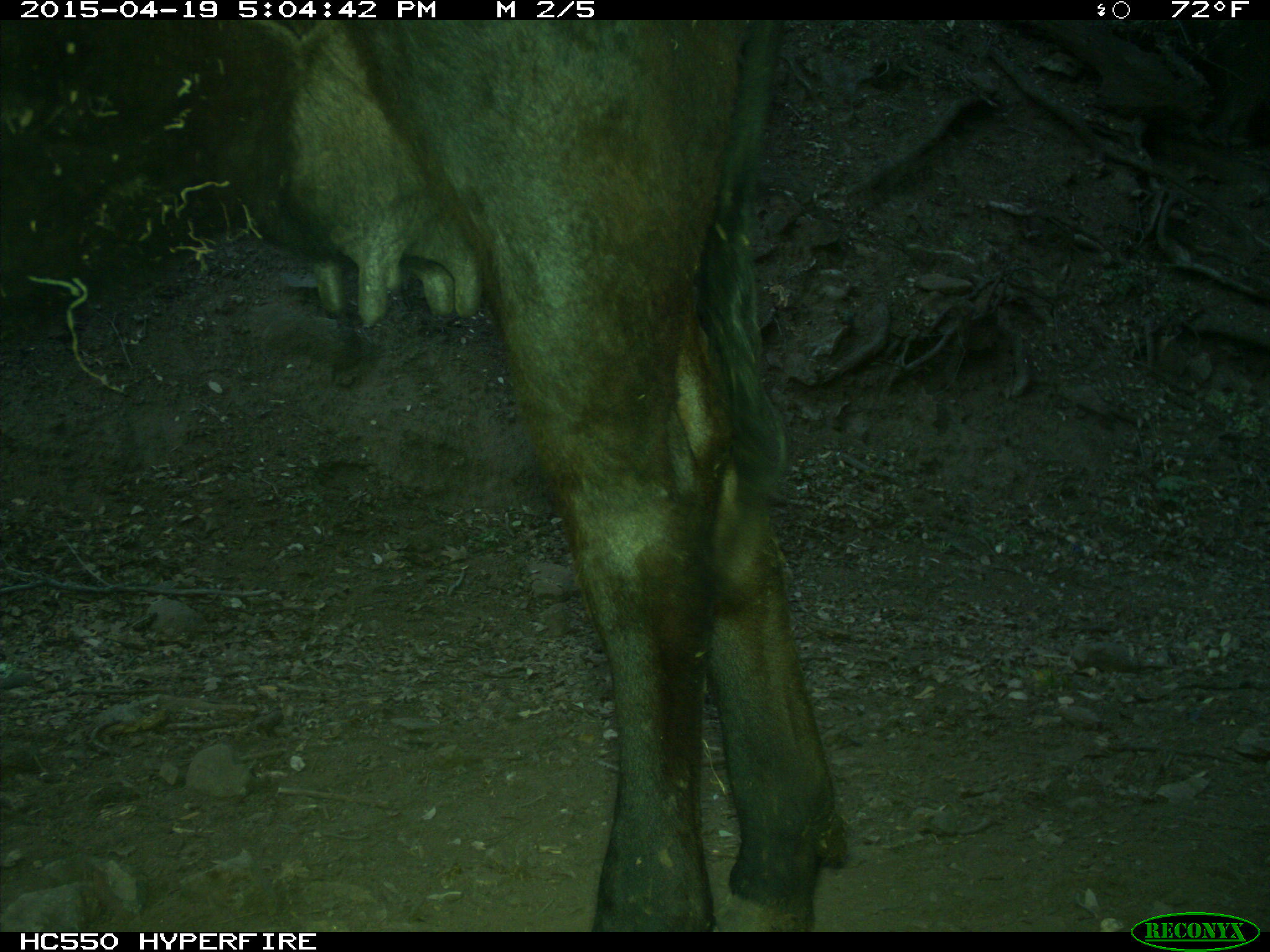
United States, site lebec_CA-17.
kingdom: Animalia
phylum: Chordata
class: Mammalia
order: Artiodactyla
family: Bovidae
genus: Bos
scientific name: Bos taurus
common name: domestic cow